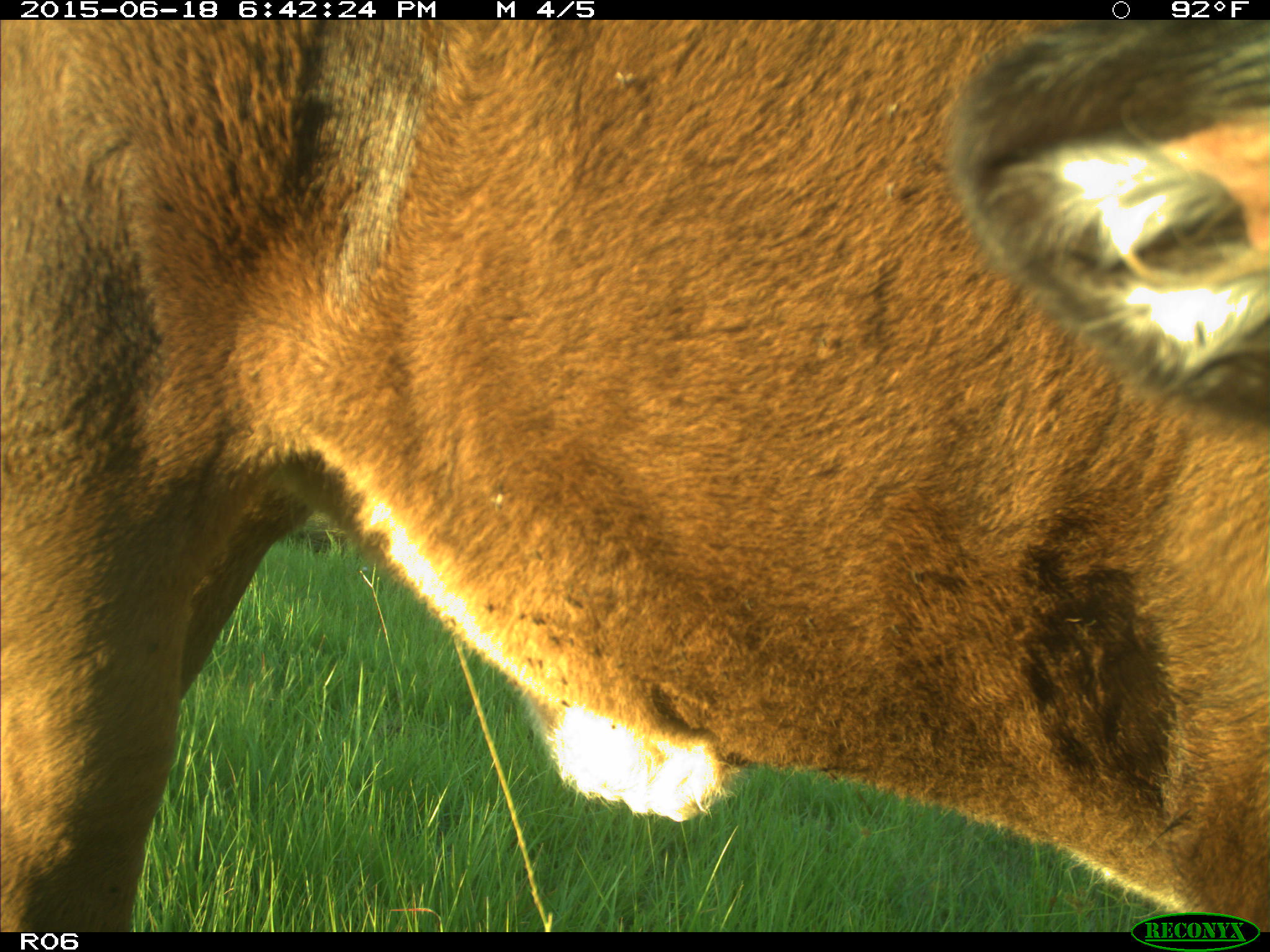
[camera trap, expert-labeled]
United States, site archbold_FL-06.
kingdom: Animalia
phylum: Chordata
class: Mammalia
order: Artiodactyla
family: Bovidae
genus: Bos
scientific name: Bos taurus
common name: domestic cow